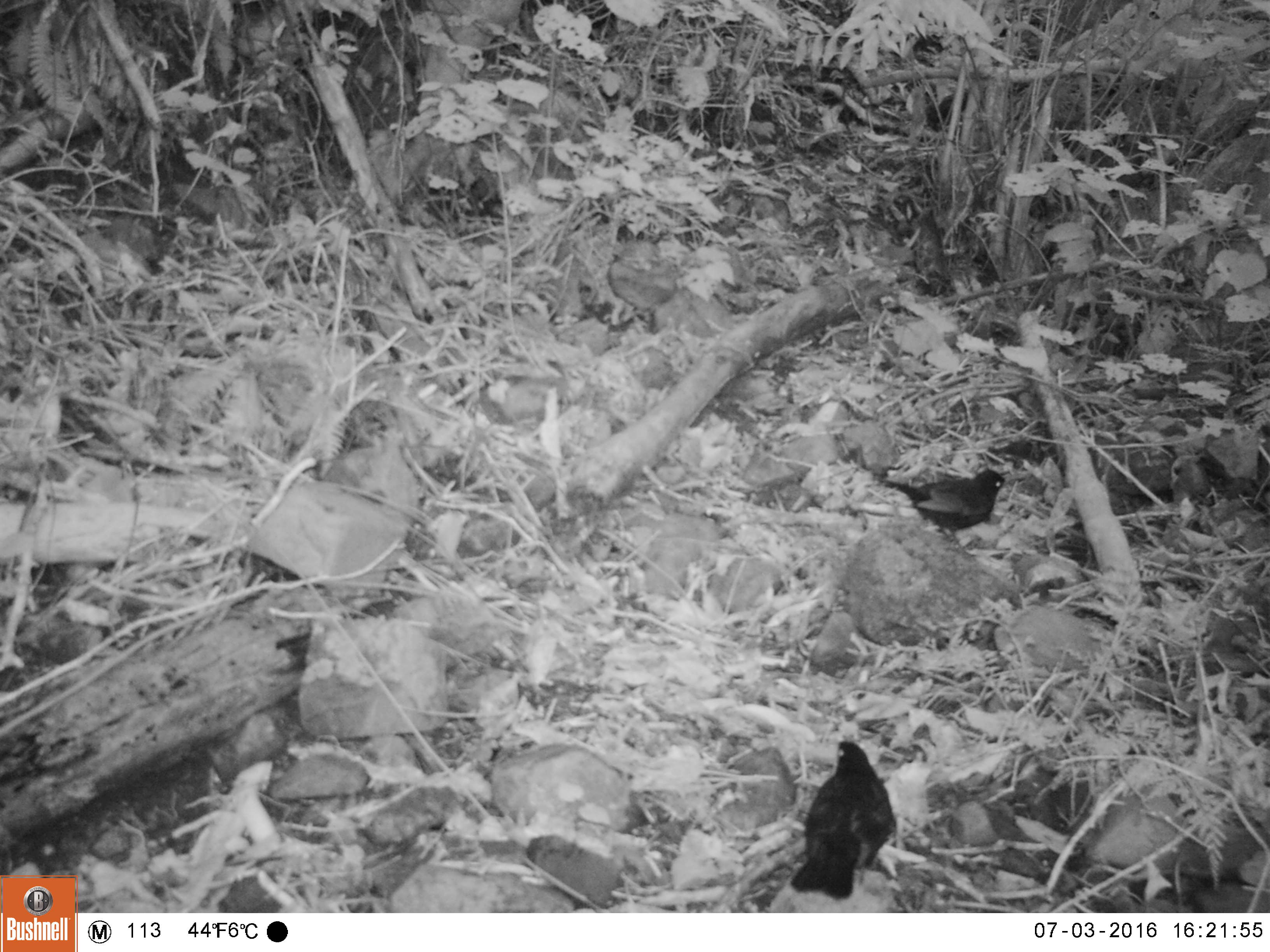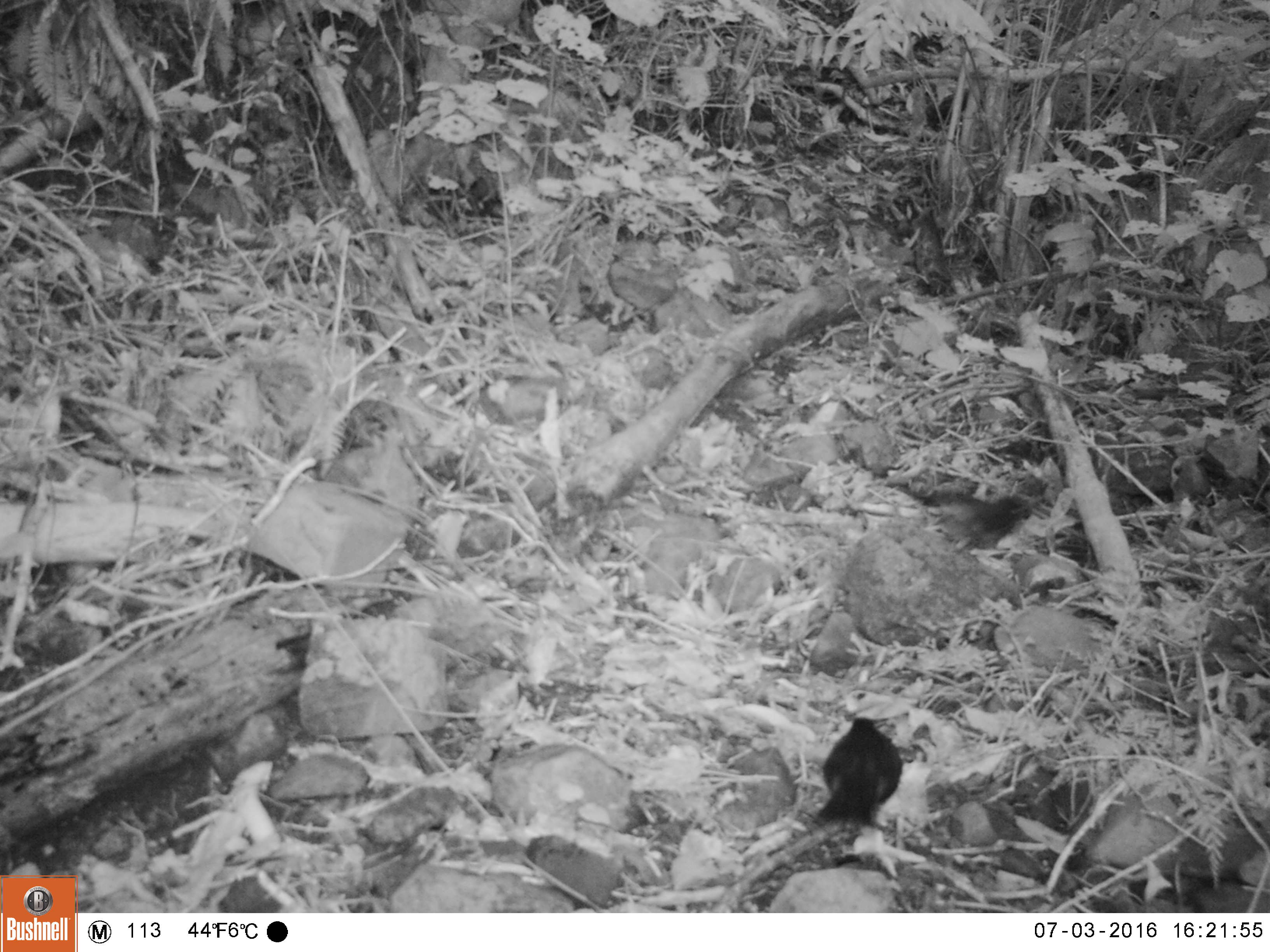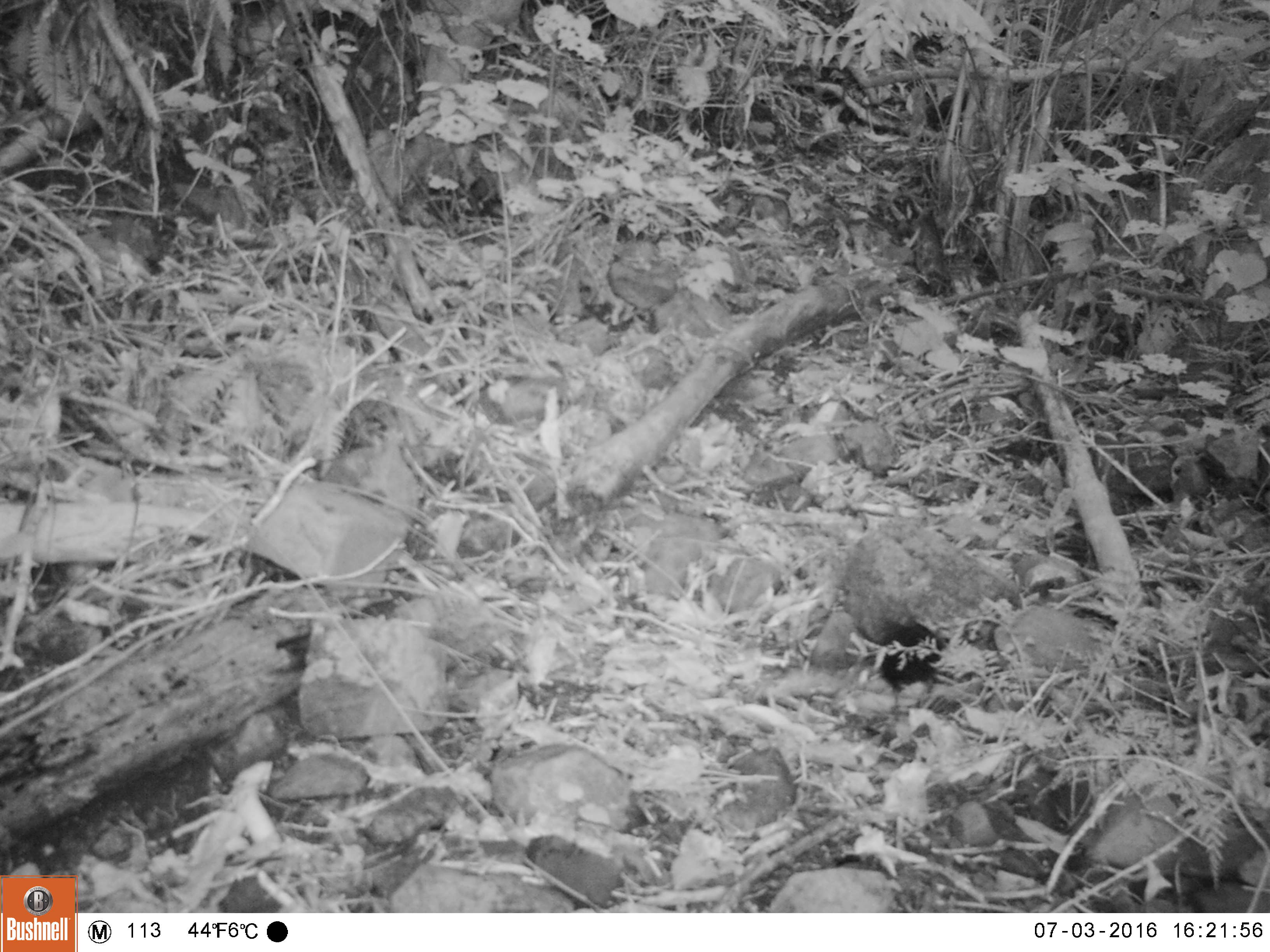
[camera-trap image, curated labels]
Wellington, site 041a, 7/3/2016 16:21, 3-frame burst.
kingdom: Animalia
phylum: Chordata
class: Aves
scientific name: Aves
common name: bird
Bird (Aves).